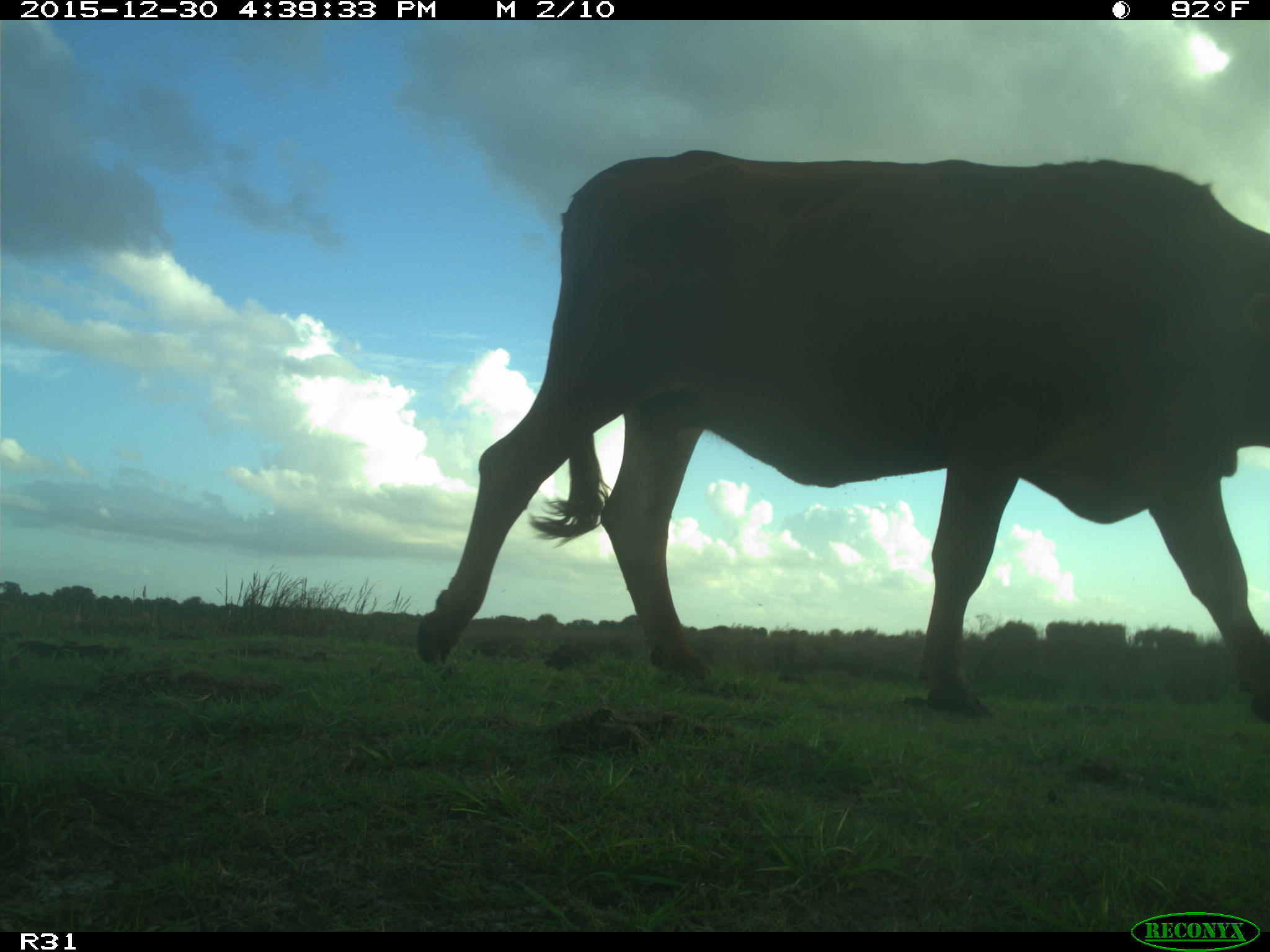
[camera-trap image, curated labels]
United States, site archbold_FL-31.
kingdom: Animalia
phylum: Chordata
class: Mammalia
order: Artiodactyla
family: Bovidae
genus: Bos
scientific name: Bos taurus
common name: domestic cow